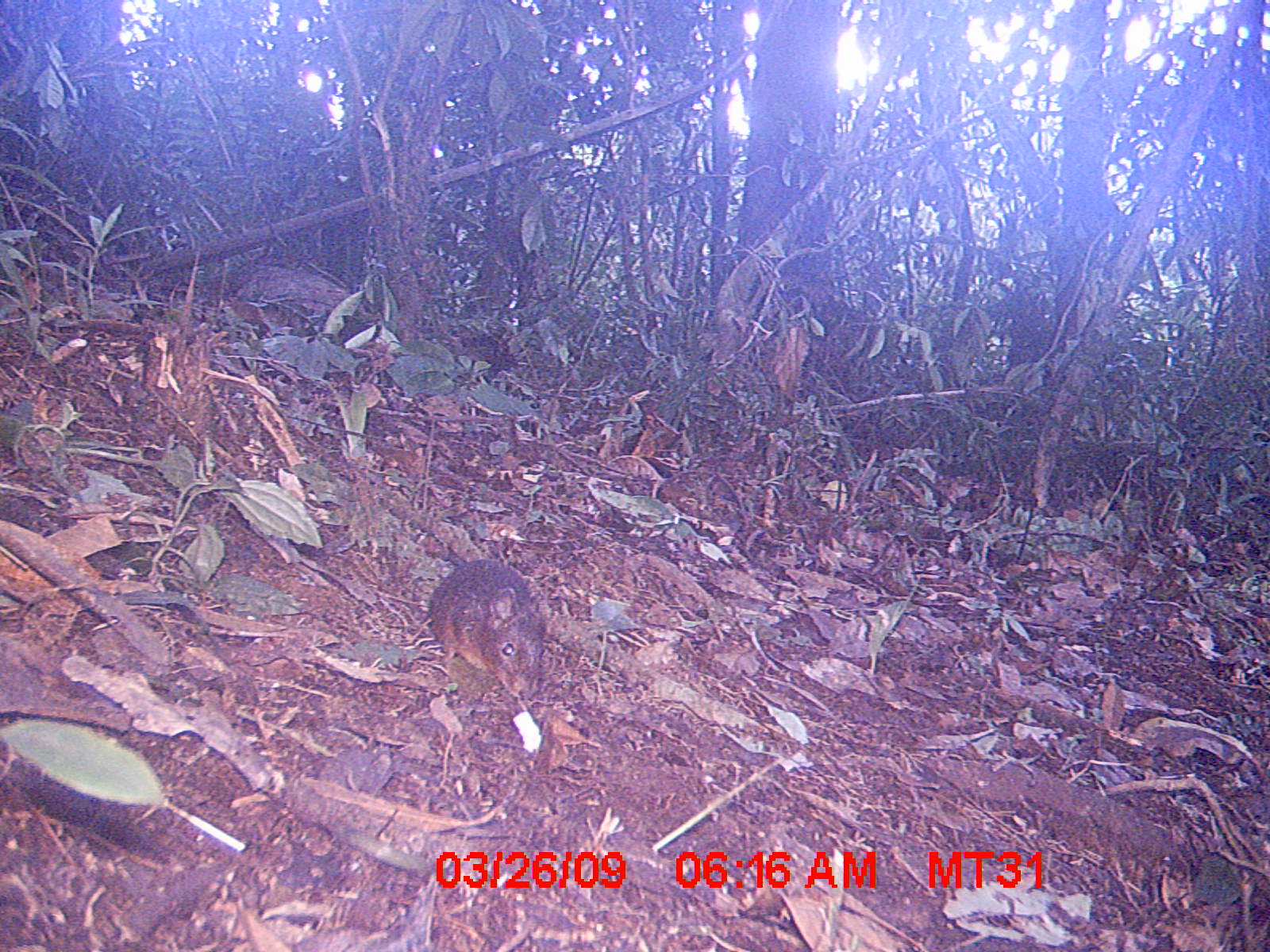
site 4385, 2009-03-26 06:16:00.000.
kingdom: Animalia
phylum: Chordata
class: Mammalia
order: Rodentia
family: Nesomyidae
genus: Nesomys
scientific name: Nesomys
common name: nesomys rodents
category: nesomys sp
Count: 1.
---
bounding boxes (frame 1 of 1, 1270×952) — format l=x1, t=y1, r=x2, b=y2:
nesomys sp: l=370, t=558, r=551, b=701